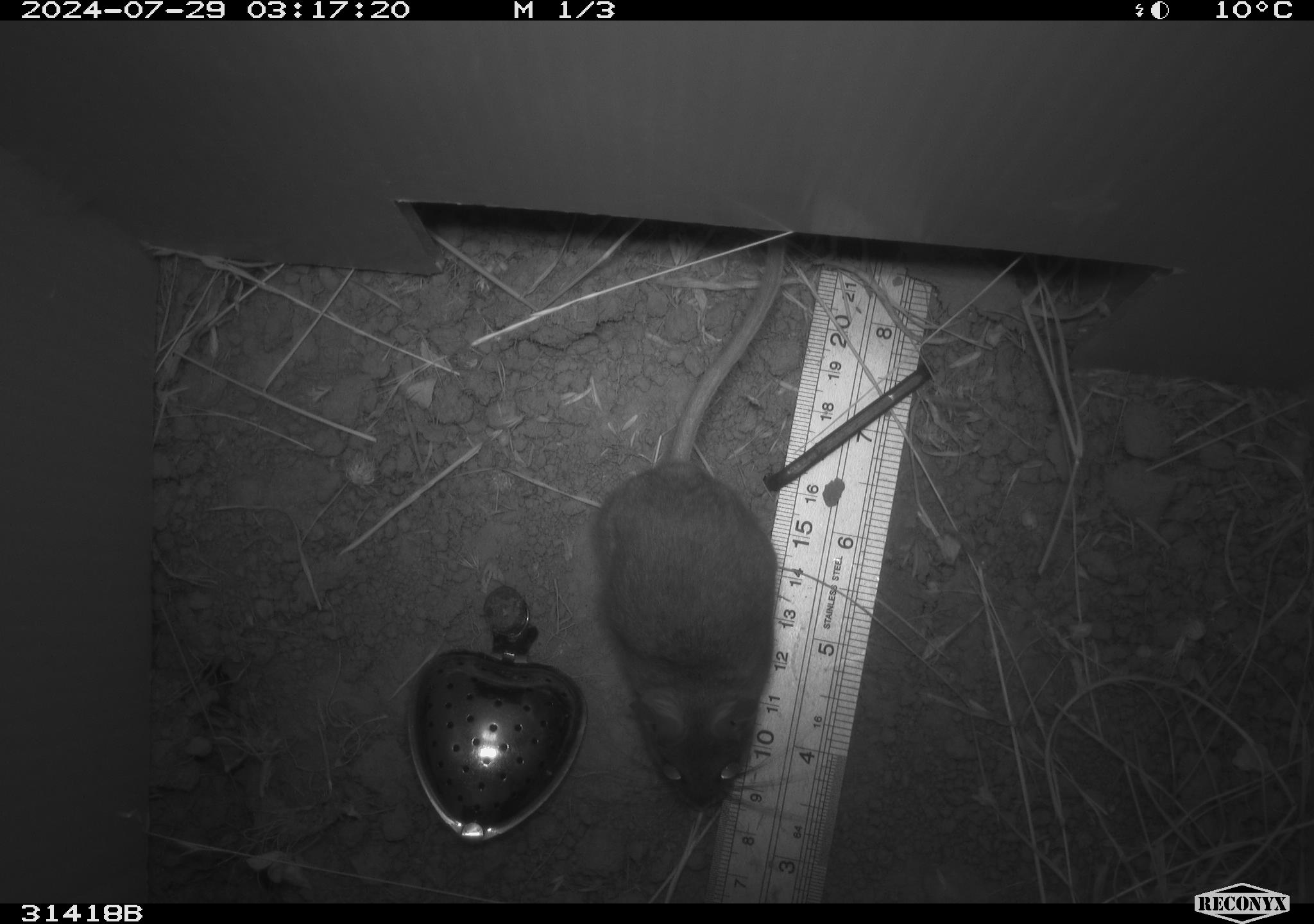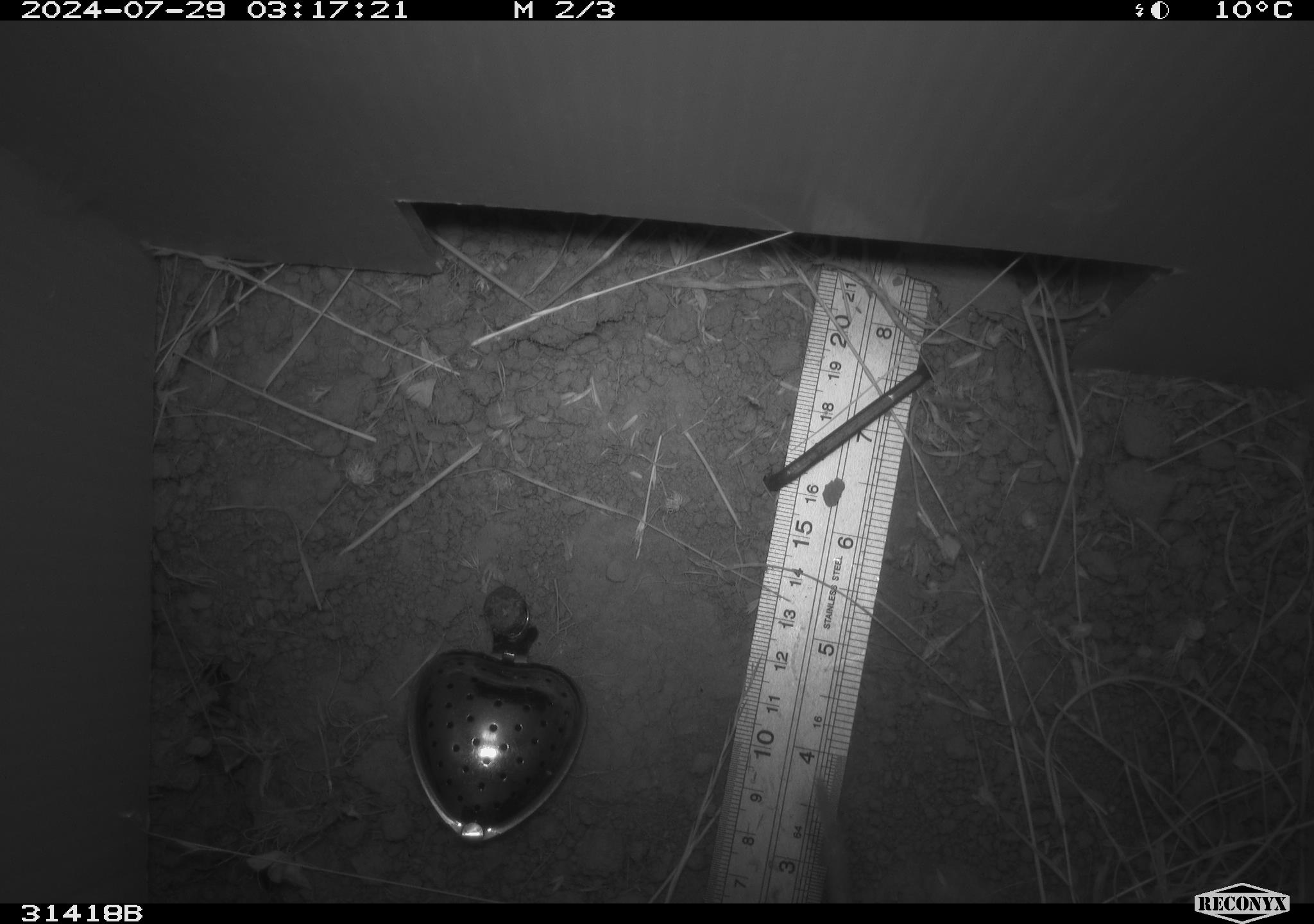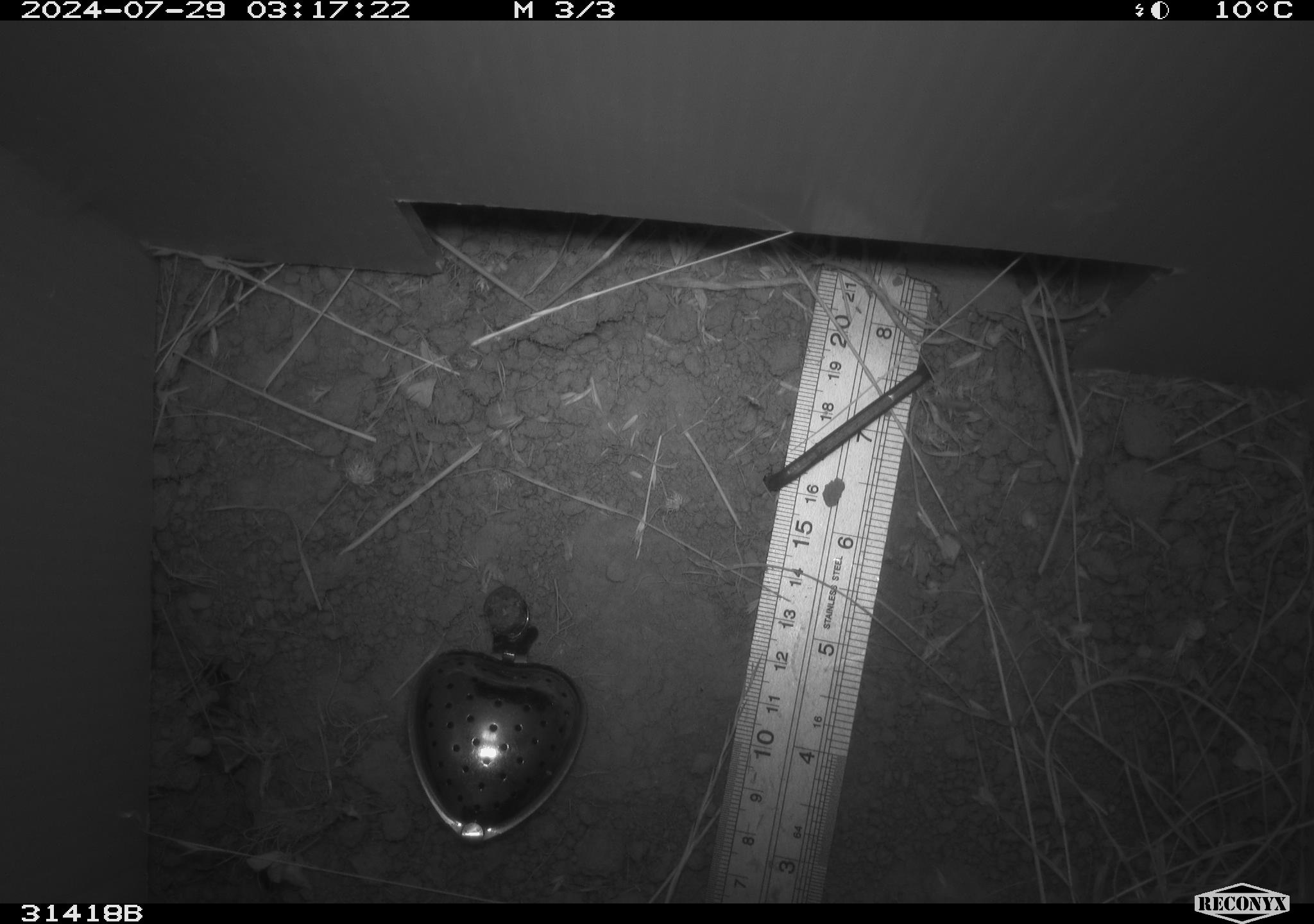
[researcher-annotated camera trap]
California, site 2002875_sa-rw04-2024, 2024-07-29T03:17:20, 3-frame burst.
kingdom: Animalia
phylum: Chordata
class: Mammalia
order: Rodentia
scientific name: Rodentia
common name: rodent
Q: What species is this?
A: Rodent (Rodentia).